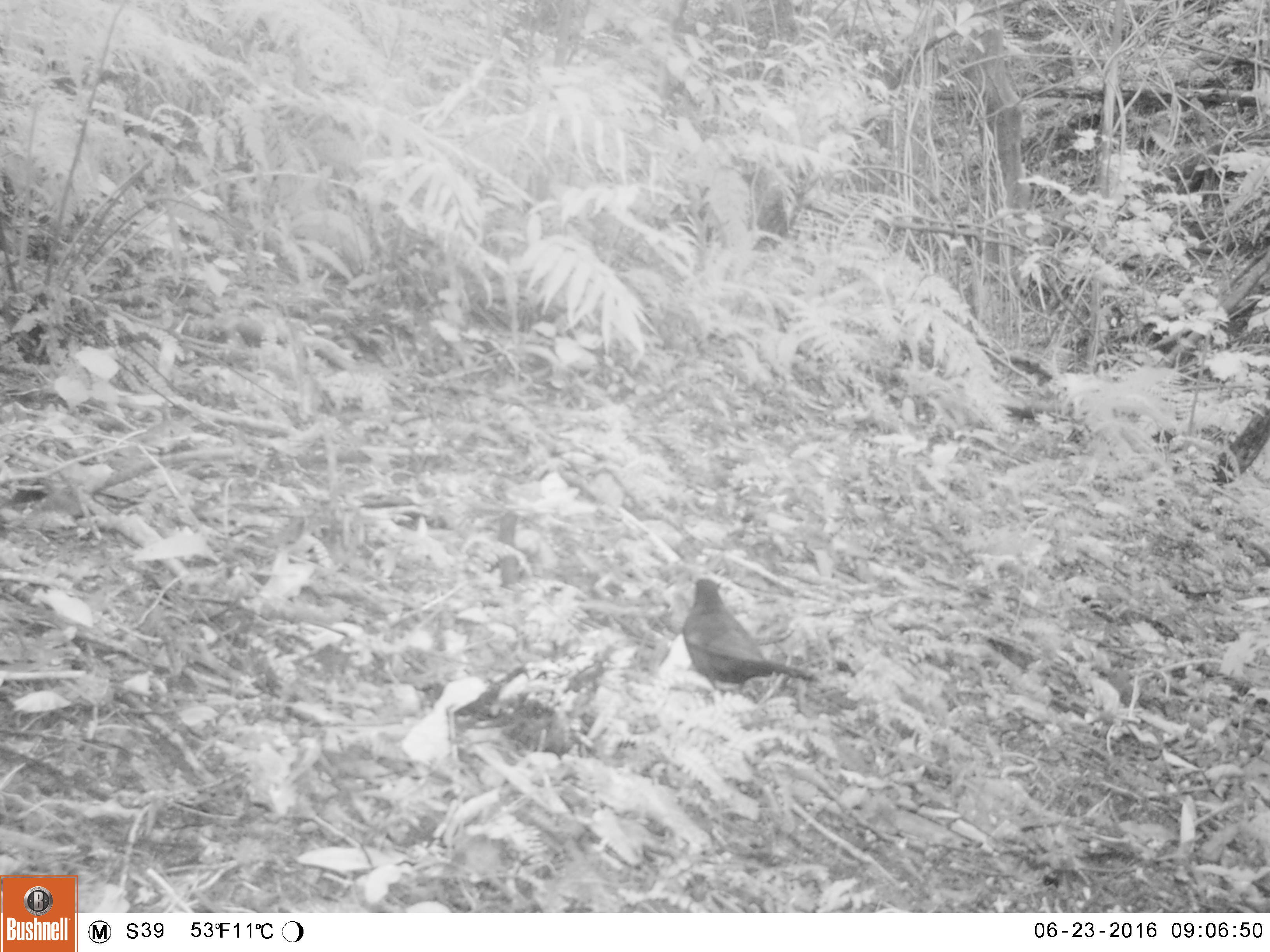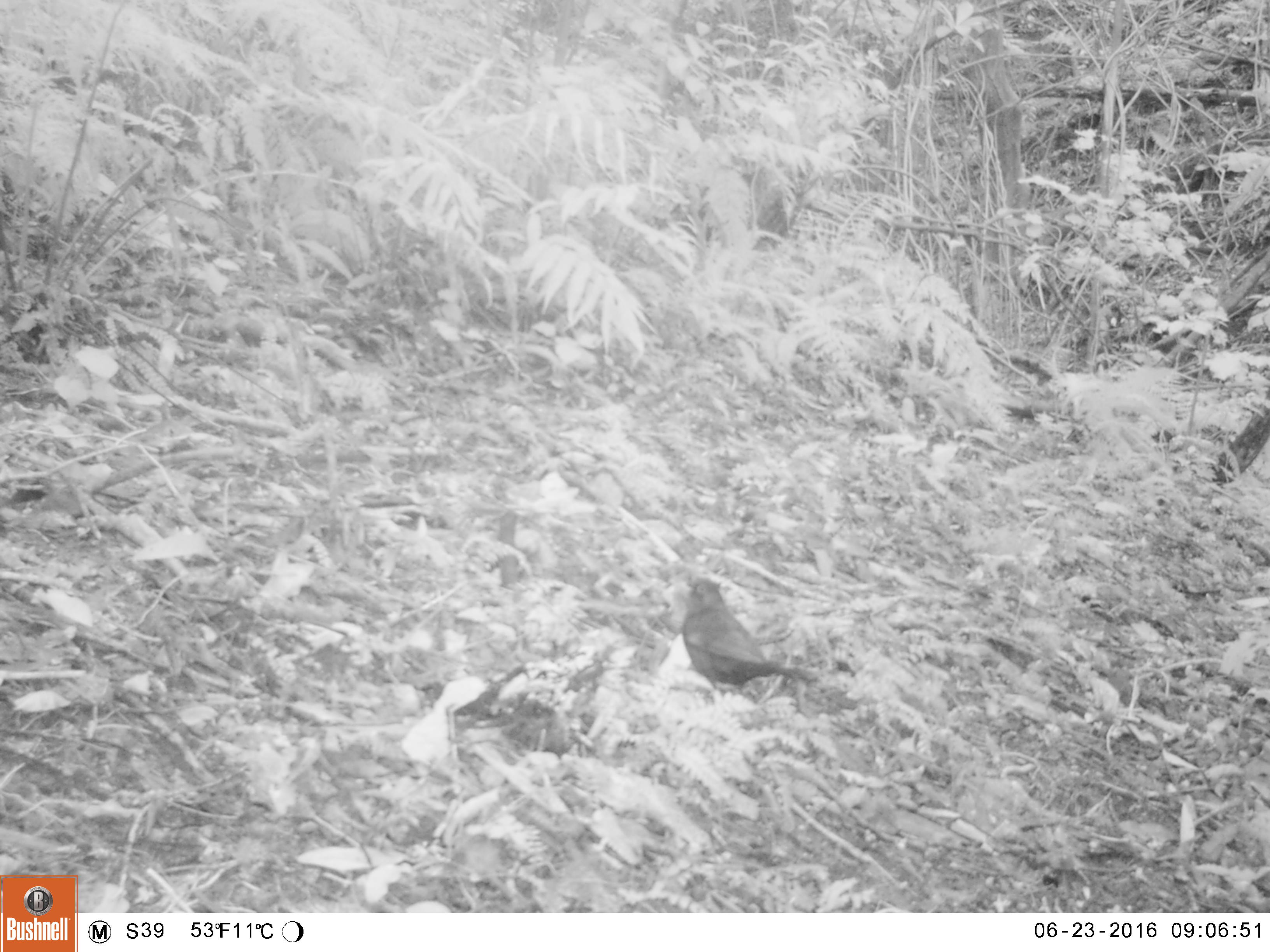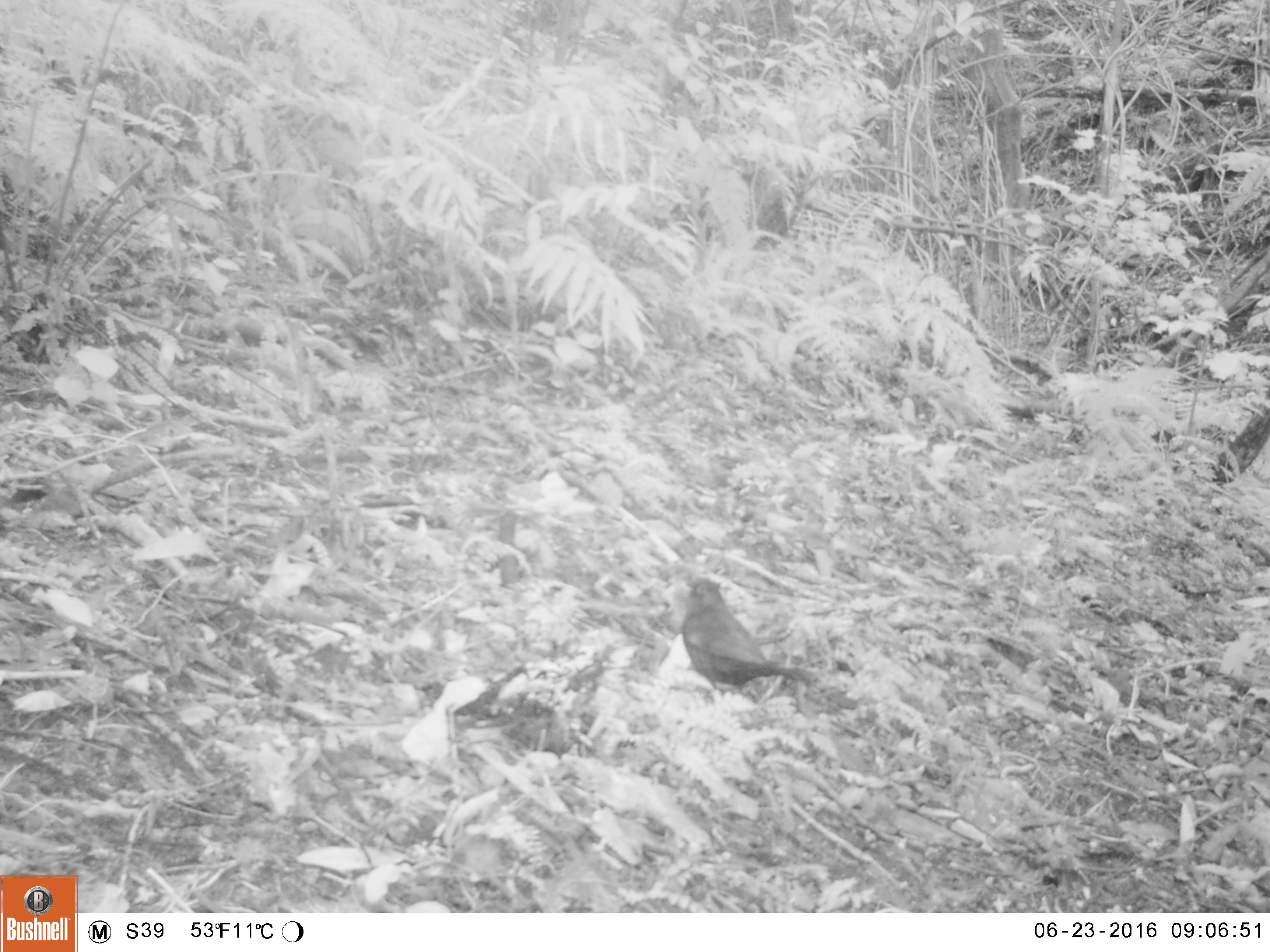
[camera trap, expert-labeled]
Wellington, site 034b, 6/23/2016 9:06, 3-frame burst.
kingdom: Animalia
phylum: Chordata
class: Aves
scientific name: Aves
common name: bird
Bird (Aves).